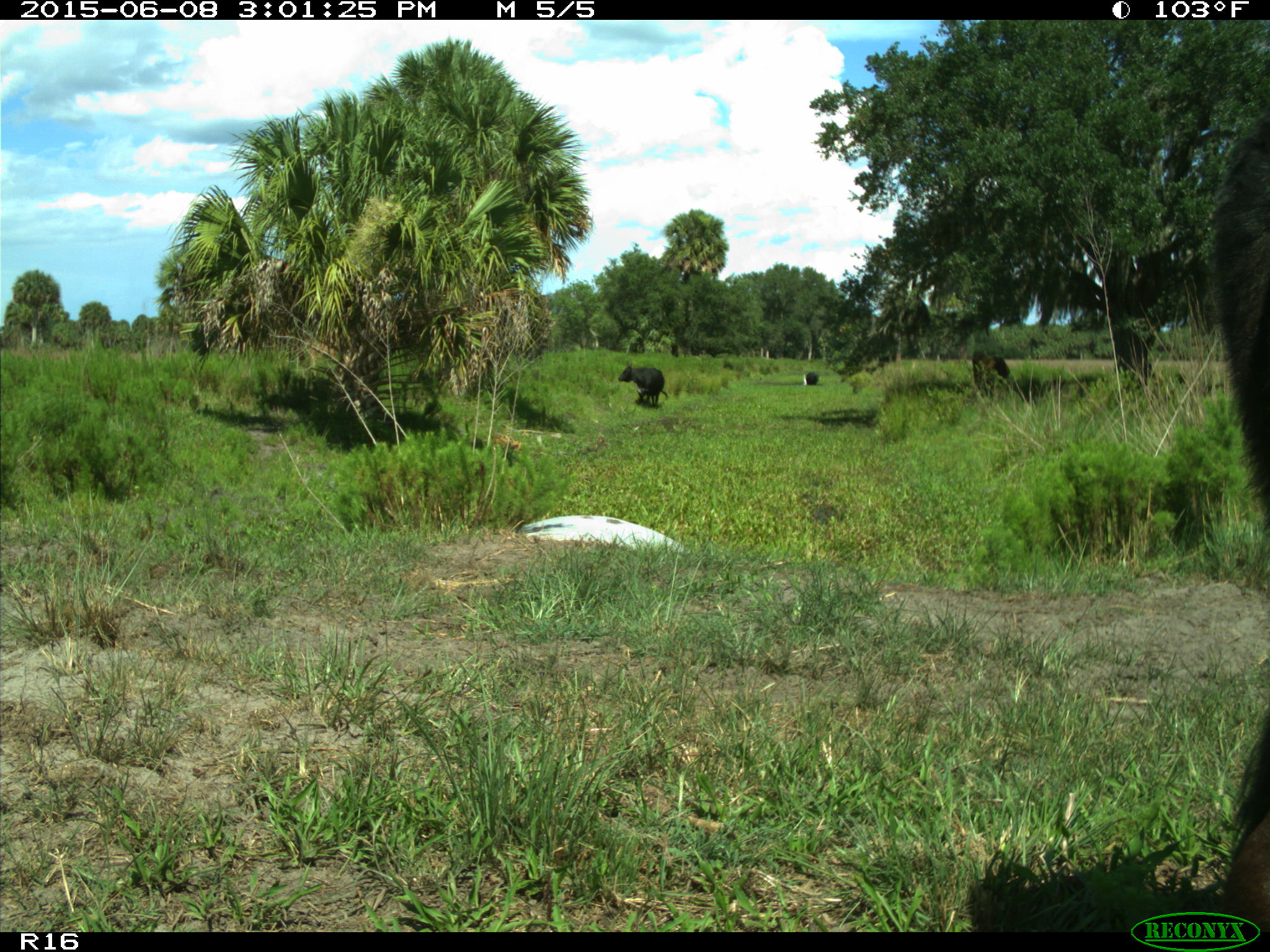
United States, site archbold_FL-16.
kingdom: Animalia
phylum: Chordata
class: Mammalia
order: Artiodactyla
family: Bovidae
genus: Bos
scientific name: Bos taurus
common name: domestic cow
Bos taurus (domestic cow).